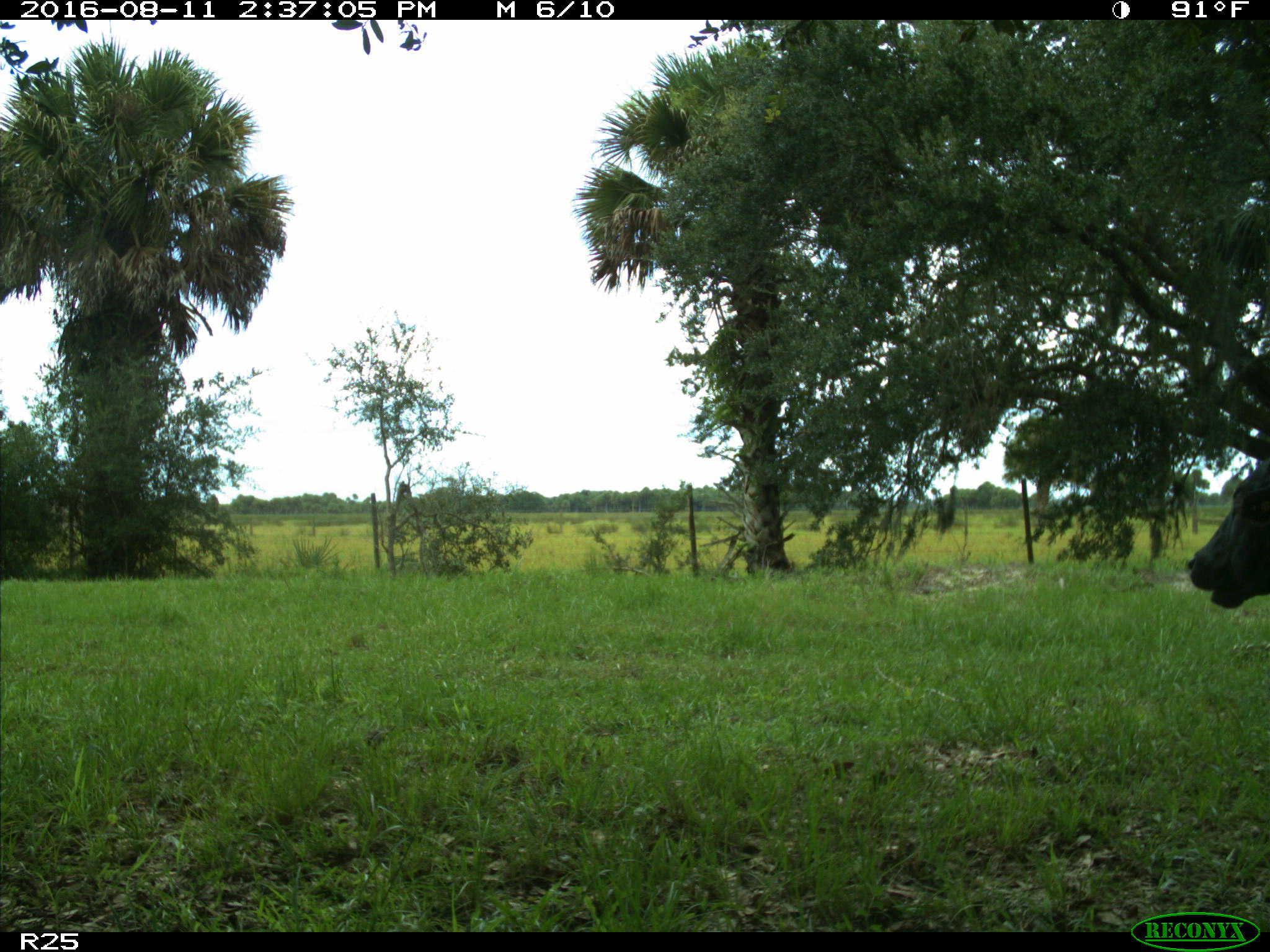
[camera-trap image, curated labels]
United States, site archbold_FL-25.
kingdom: Animalia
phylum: Chordata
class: Mammalia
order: Artiodactyla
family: Bovidae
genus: Bos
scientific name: Bos taurus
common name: domestic cow